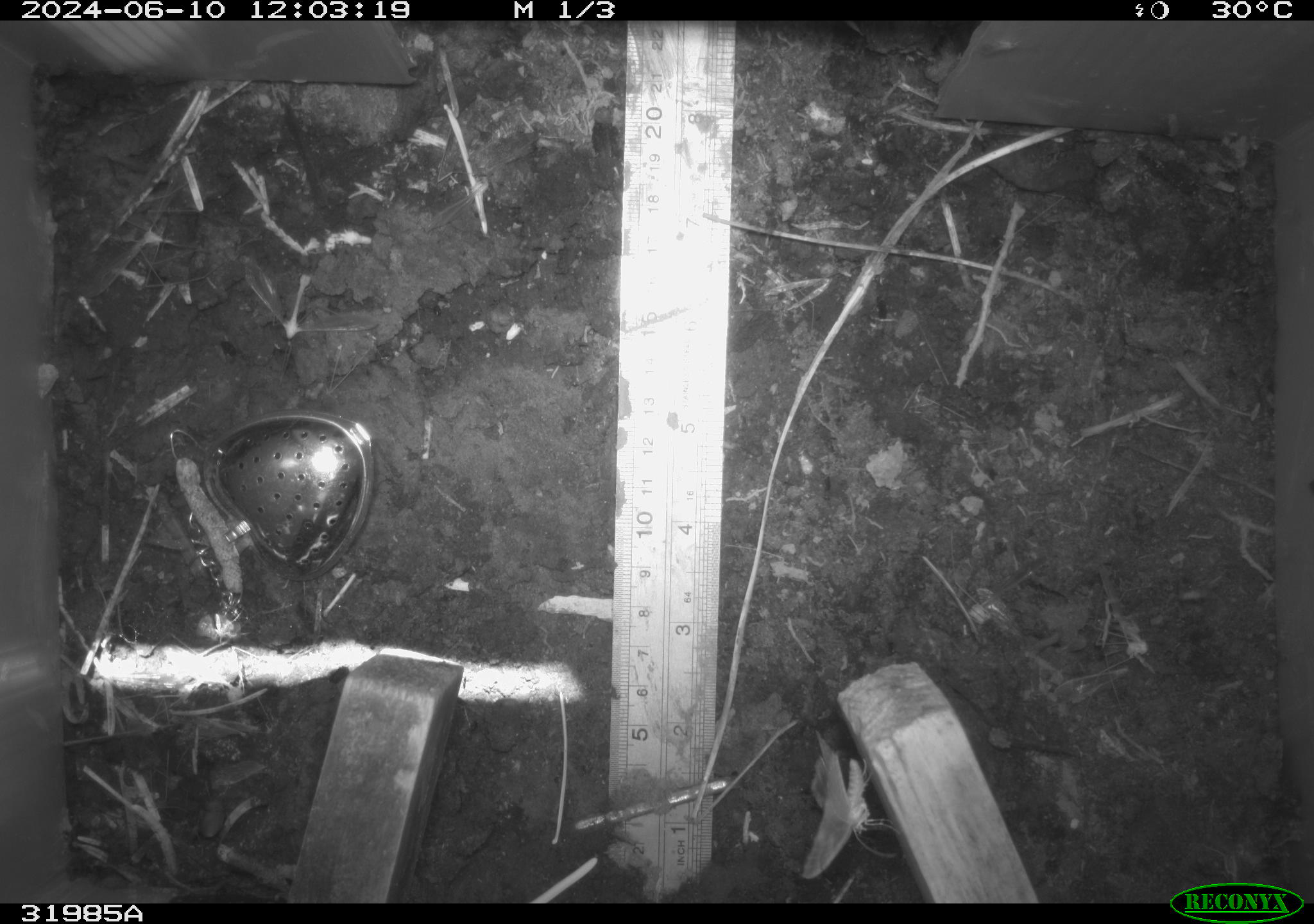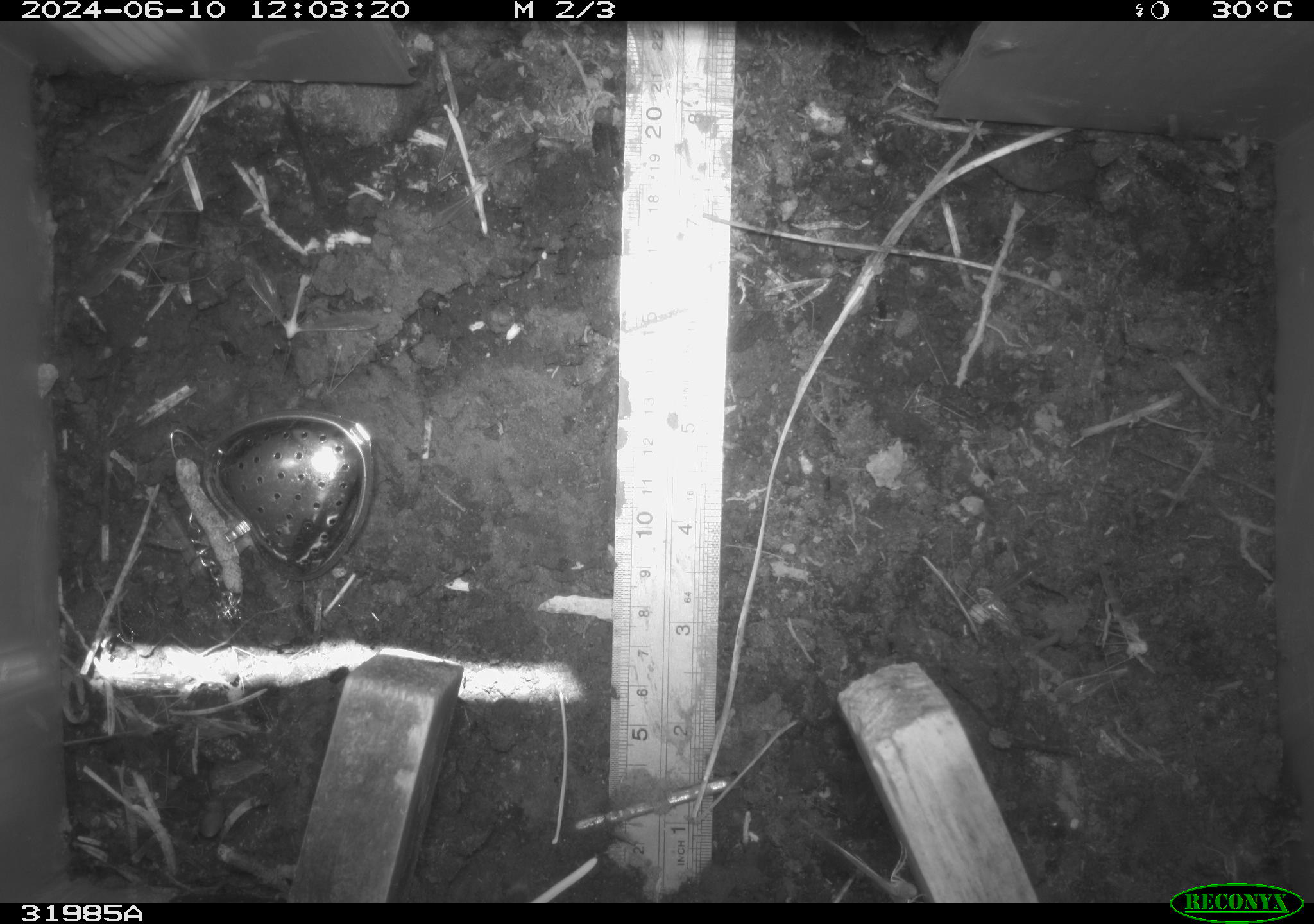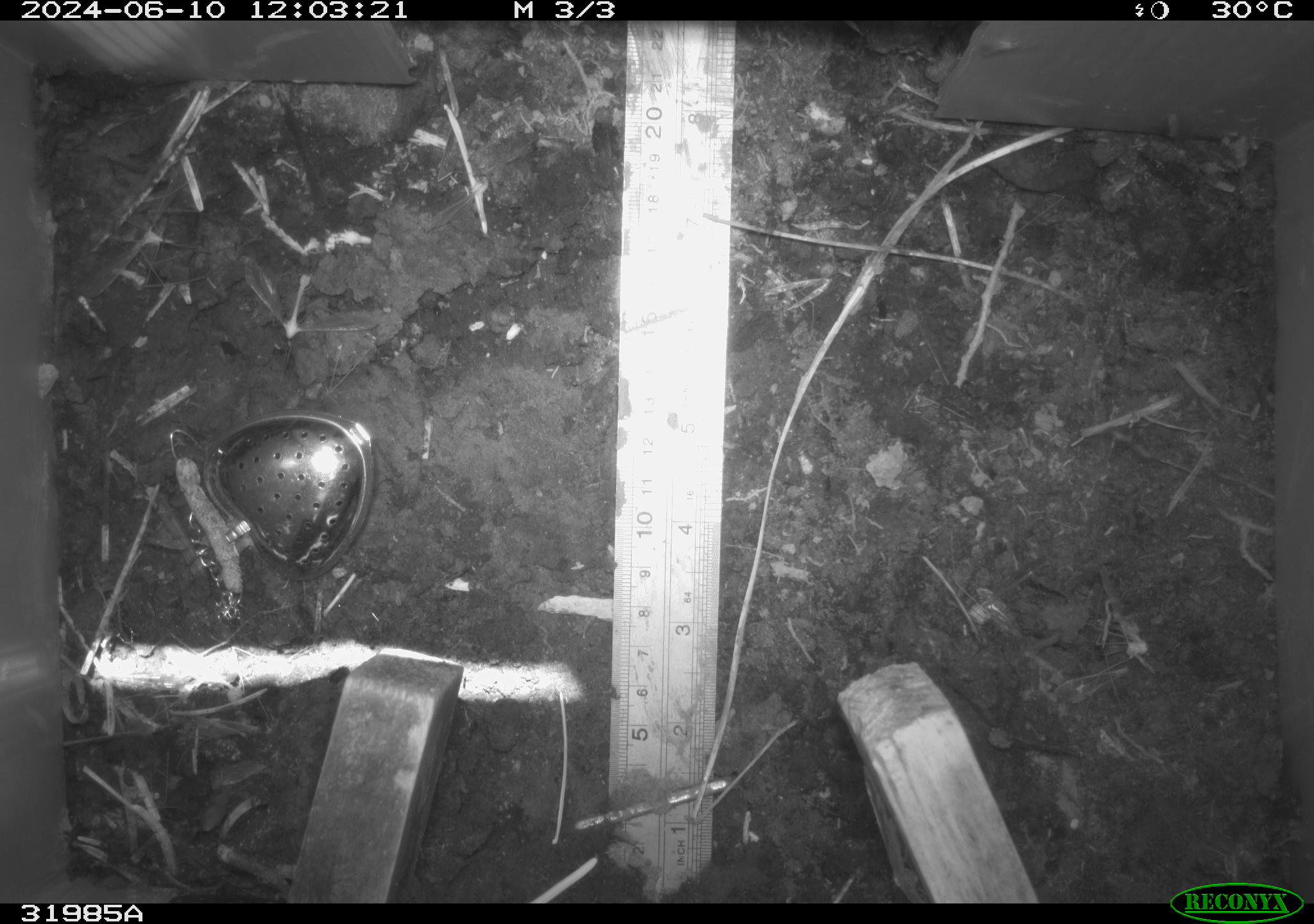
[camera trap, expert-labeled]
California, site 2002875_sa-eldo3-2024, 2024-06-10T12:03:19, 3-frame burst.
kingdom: Animalia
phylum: Arthropoda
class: Insecta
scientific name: Insecta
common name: insect